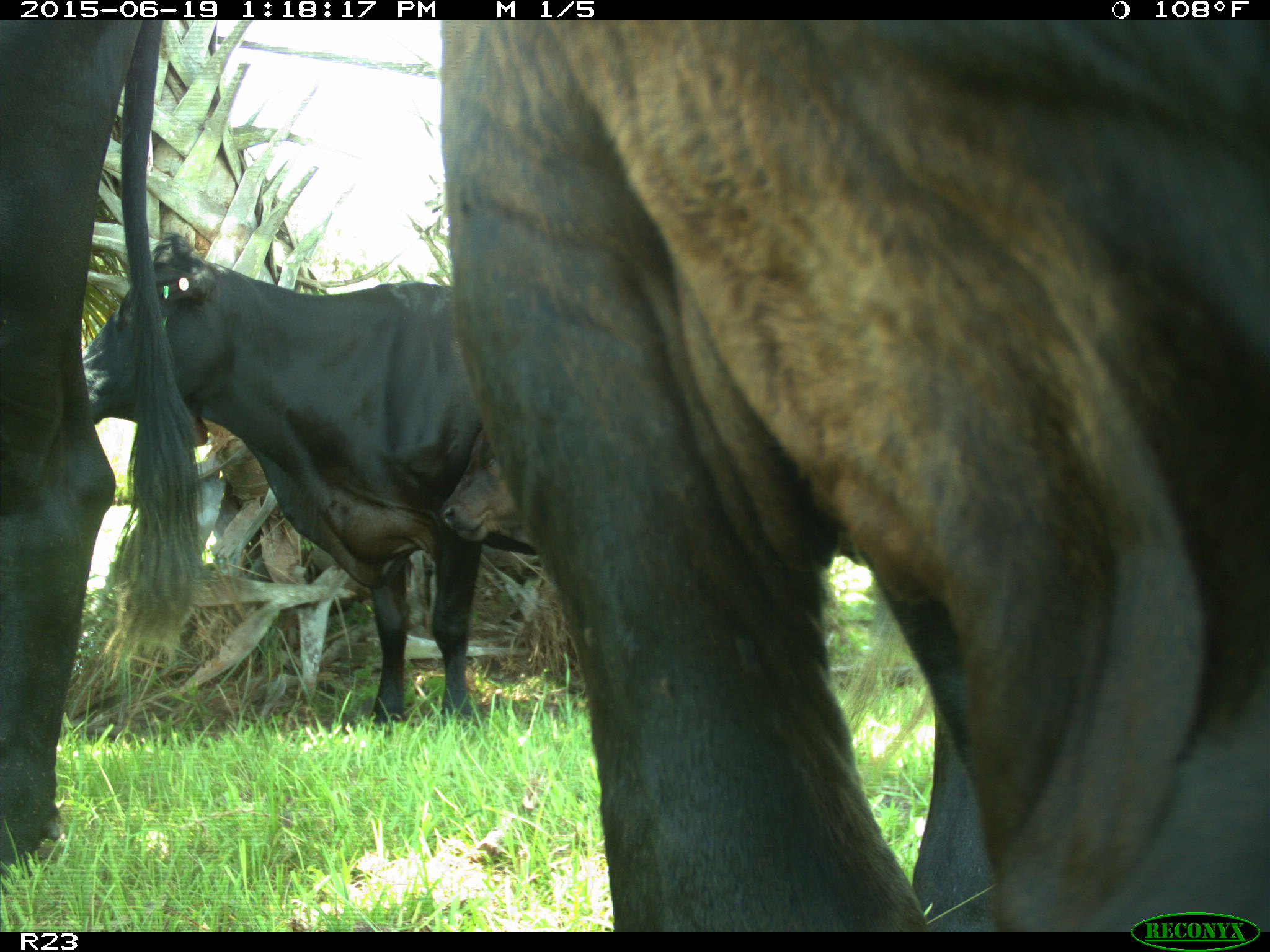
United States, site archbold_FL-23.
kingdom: Animalia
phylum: Chordata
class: Mammalia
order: Artiodactyla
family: Suidae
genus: Sus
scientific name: Sus scrofa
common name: wild boar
Sus scrofa (wild boar).